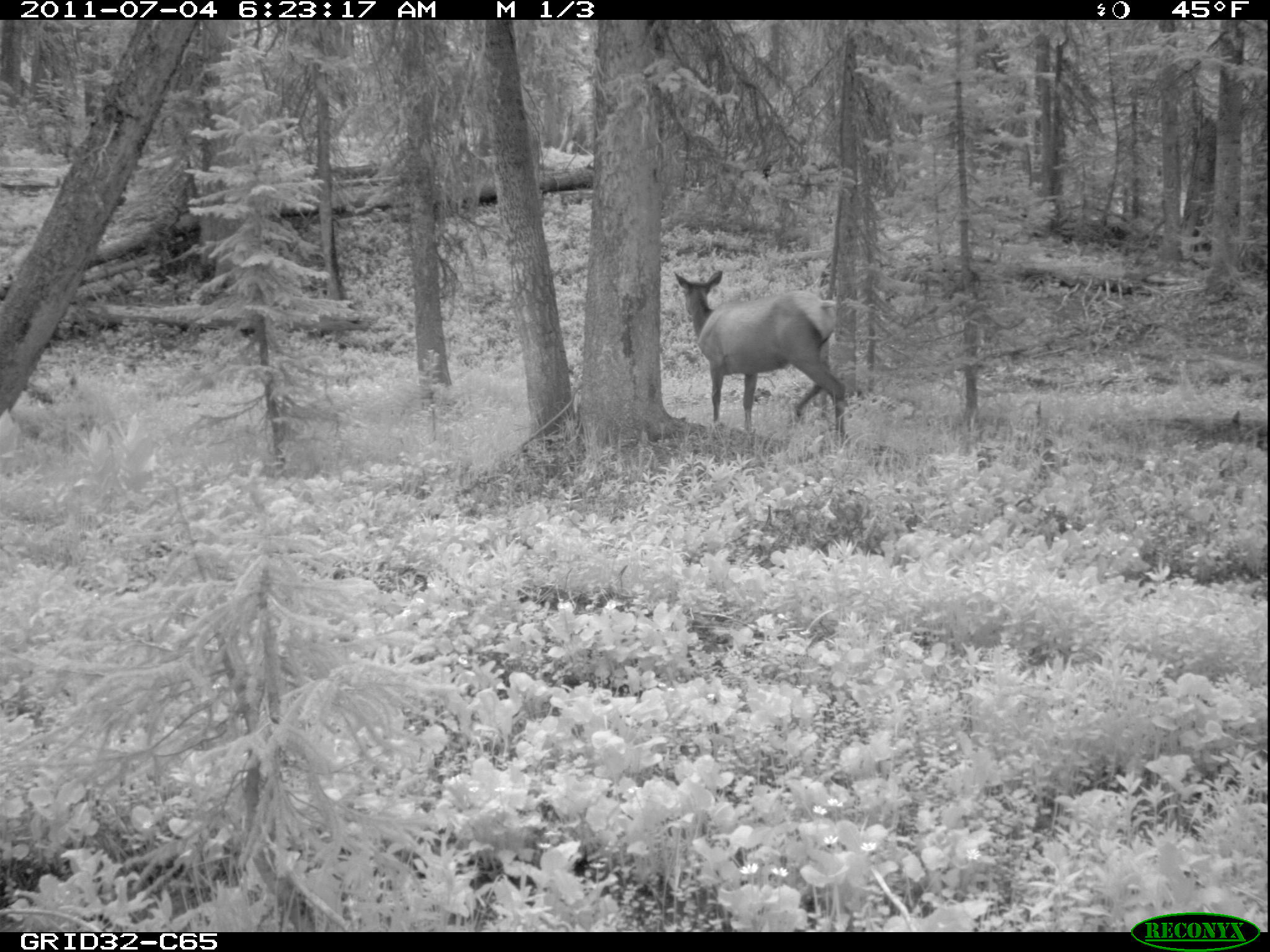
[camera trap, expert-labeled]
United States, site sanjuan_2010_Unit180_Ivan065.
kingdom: Animalia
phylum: Chordata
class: Mammalia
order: Artiodactyla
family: Cervidae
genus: Cervus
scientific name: Cervus elaphus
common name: red deer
Cervus elaphus (red deer).